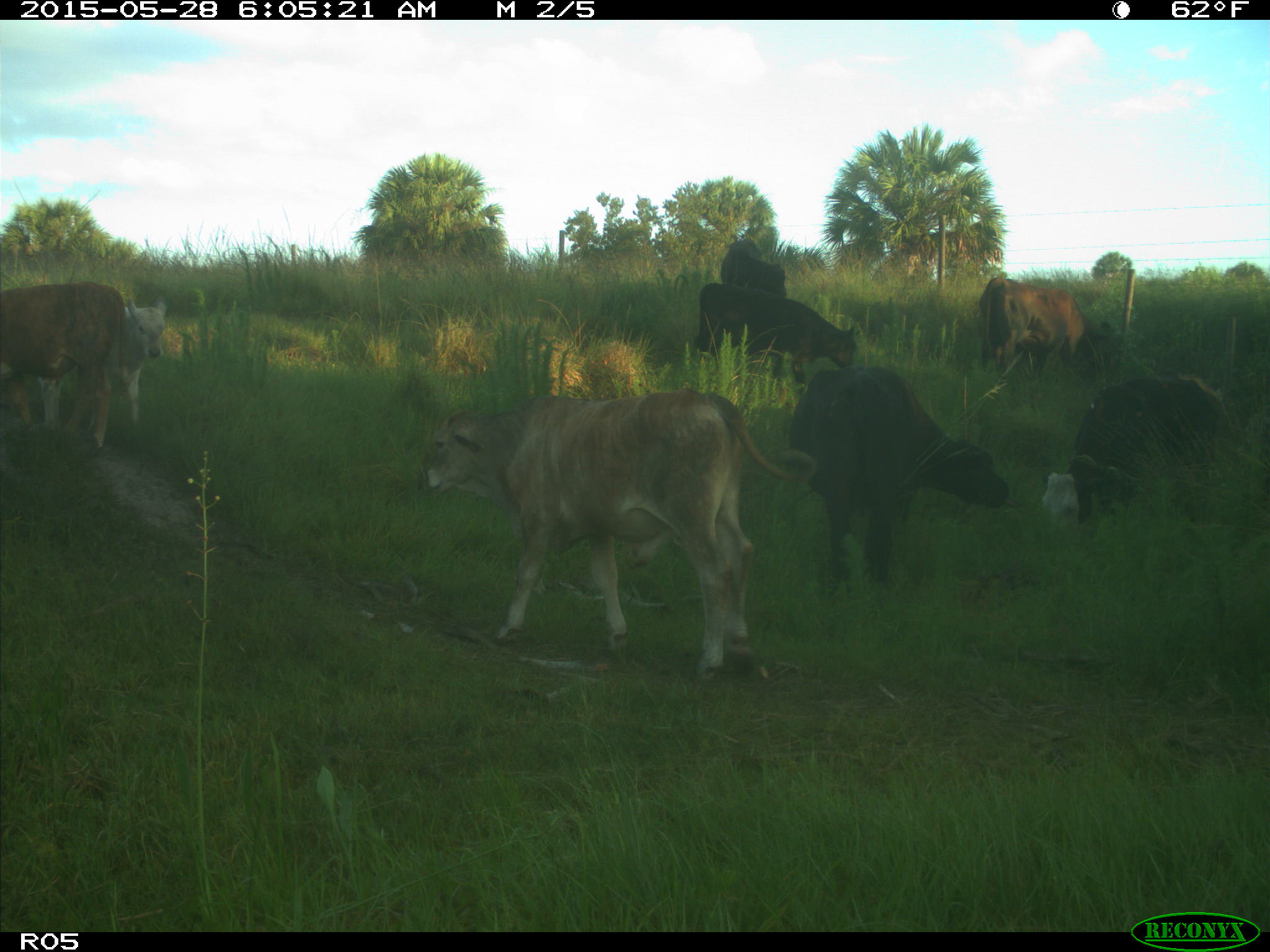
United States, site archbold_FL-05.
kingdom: Animalia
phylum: Chordata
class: Mammalia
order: Artiodactyla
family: Bovidae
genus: Bos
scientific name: Bos taurus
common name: domestic cow